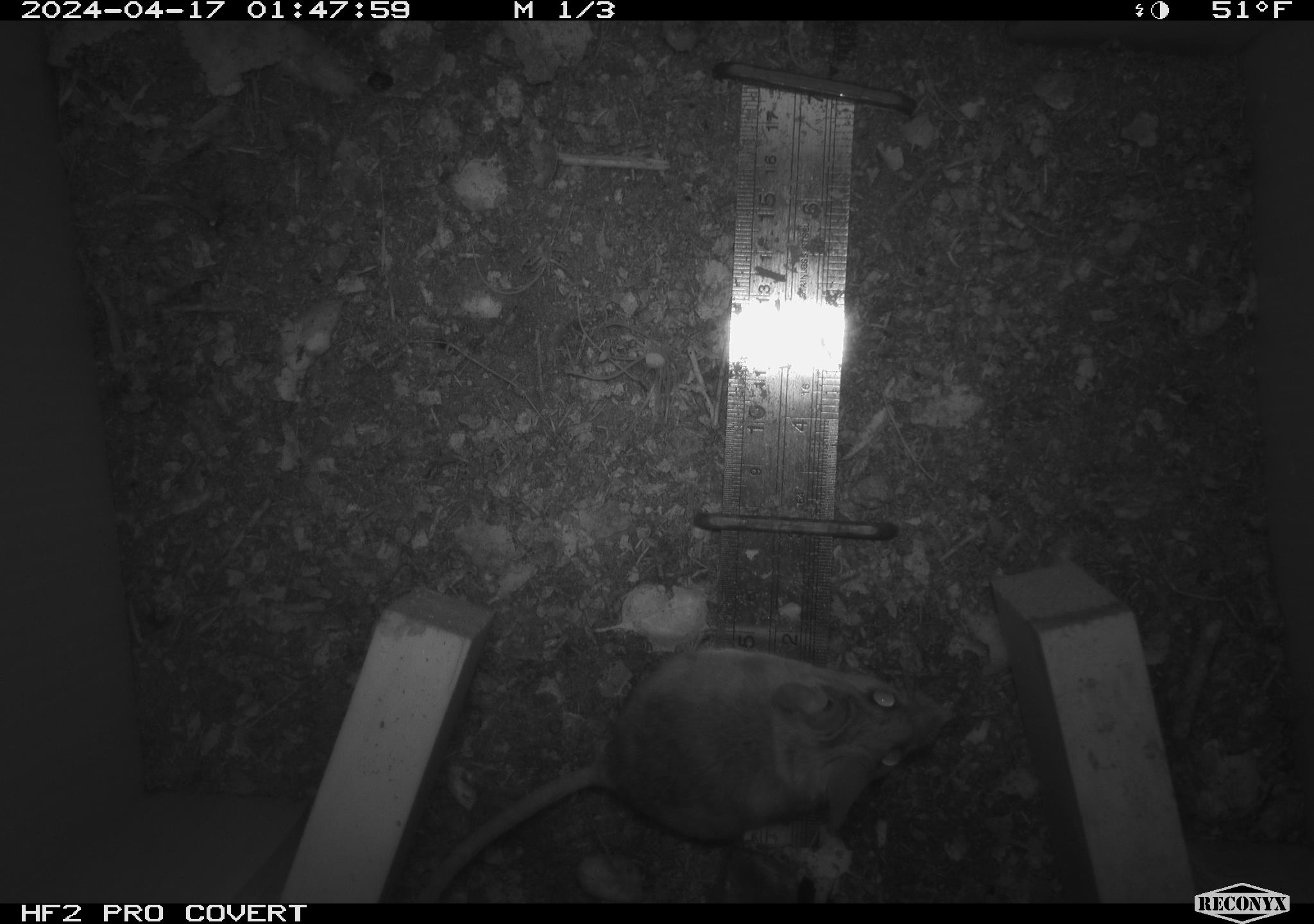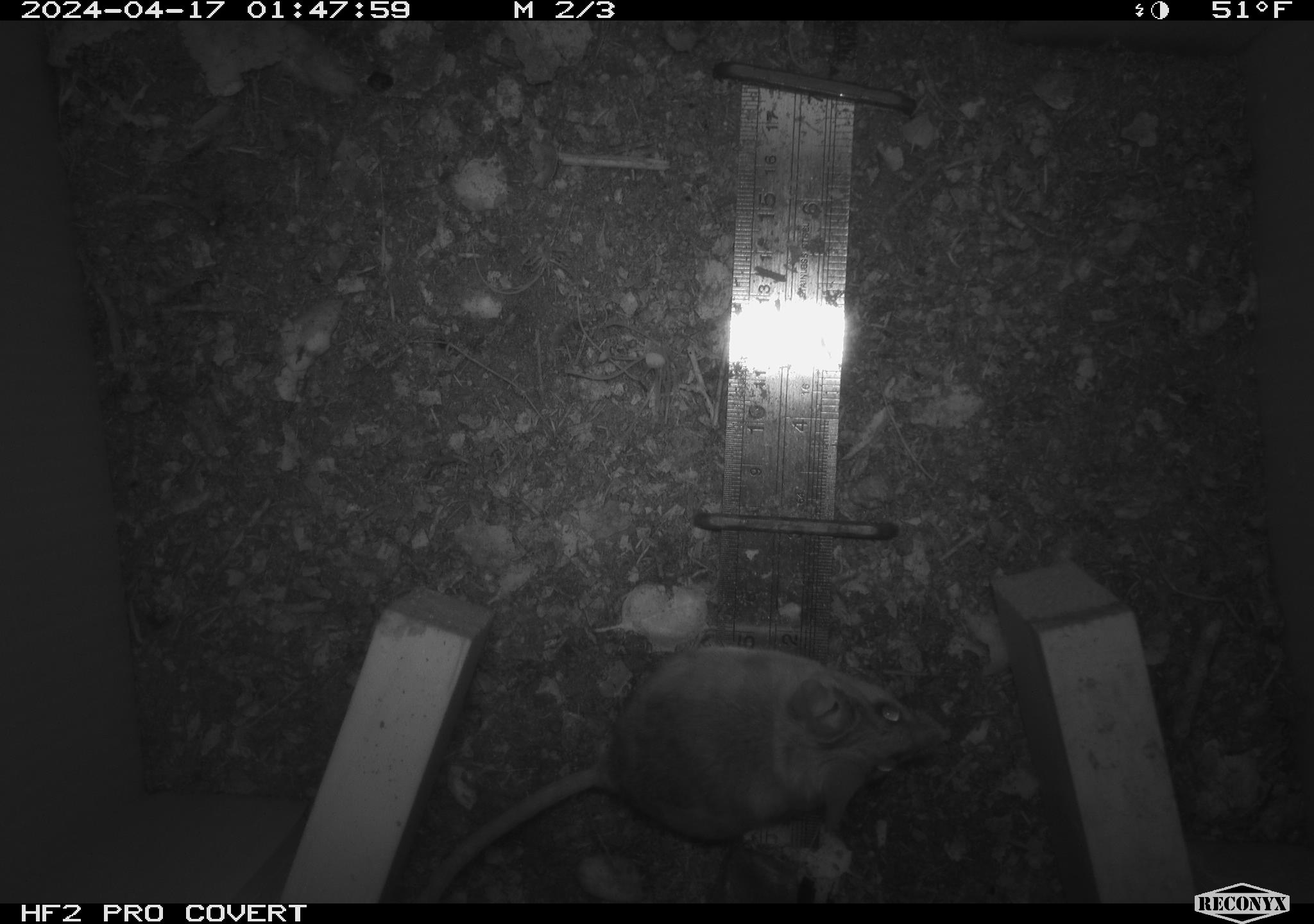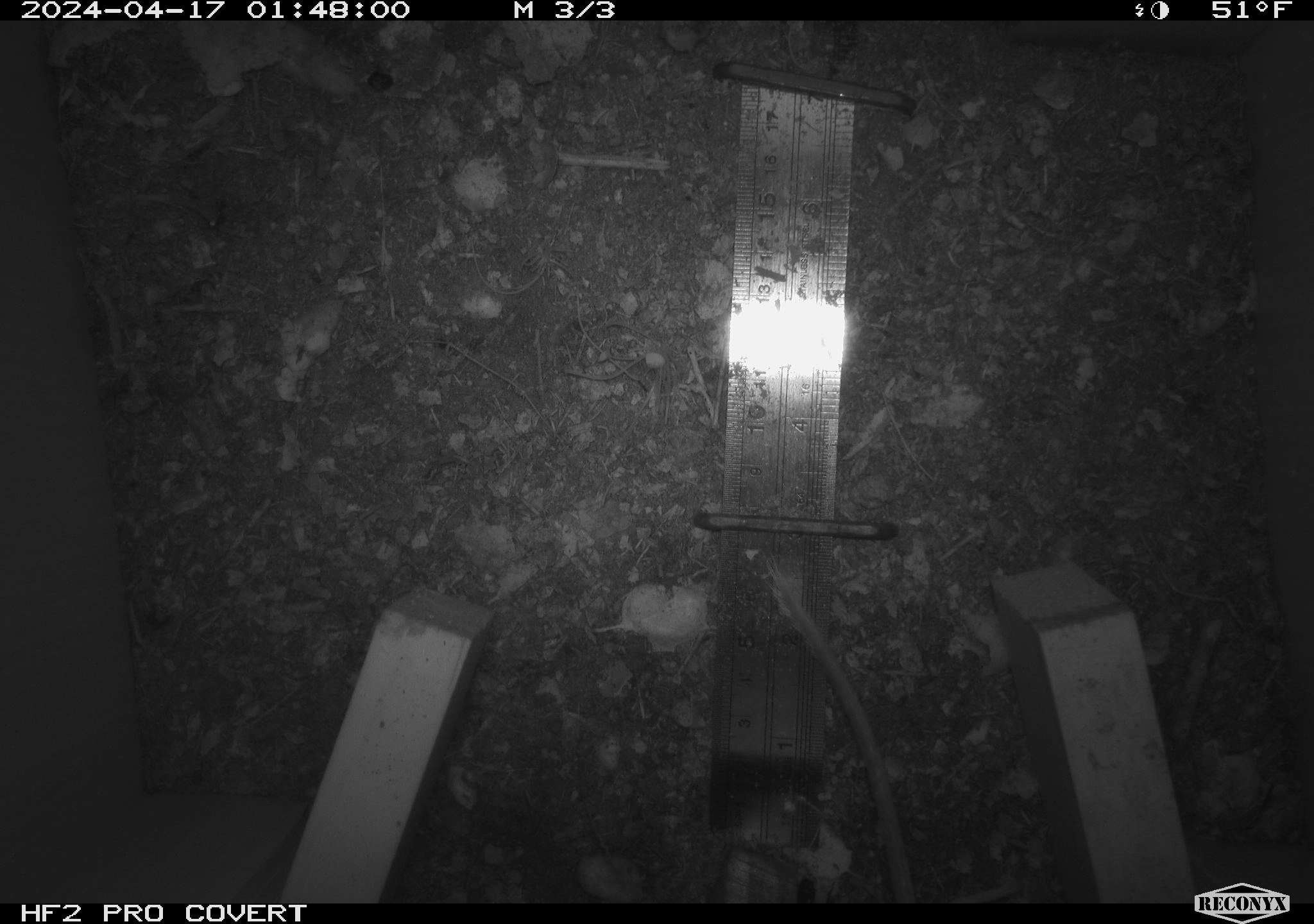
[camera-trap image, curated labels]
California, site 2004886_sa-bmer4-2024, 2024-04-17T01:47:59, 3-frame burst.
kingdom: Animalia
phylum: Chordata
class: Mammalia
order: Rodentia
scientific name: Rodentia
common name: mouse species